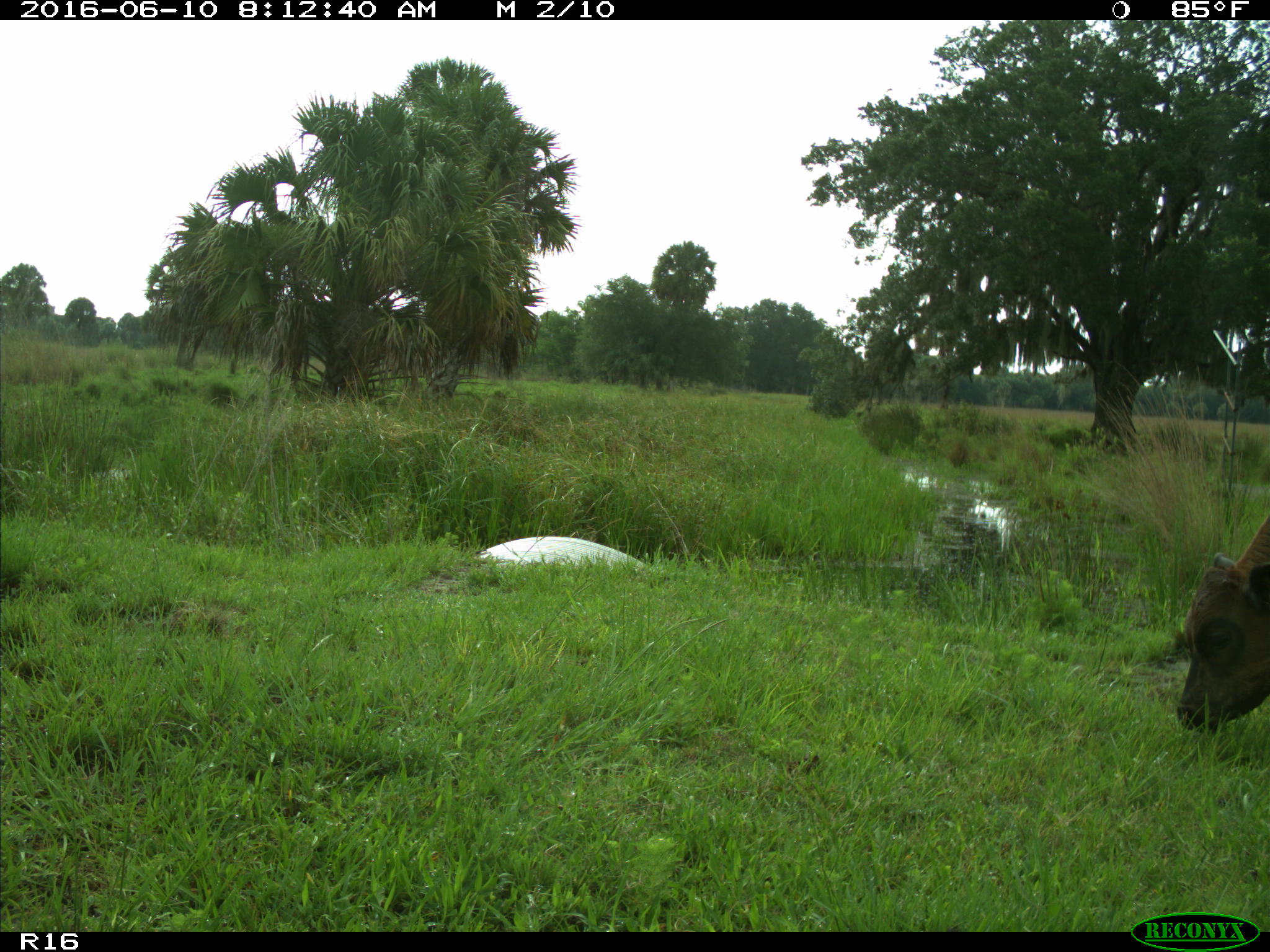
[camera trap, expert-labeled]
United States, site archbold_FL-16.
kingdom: Animalia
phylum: Chordata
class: Mammalia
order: Artiodactyla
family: Bovidae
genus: Bos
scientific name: Bos taurus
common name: domestic cow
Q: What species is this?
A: Bos taurus (domestic cow).